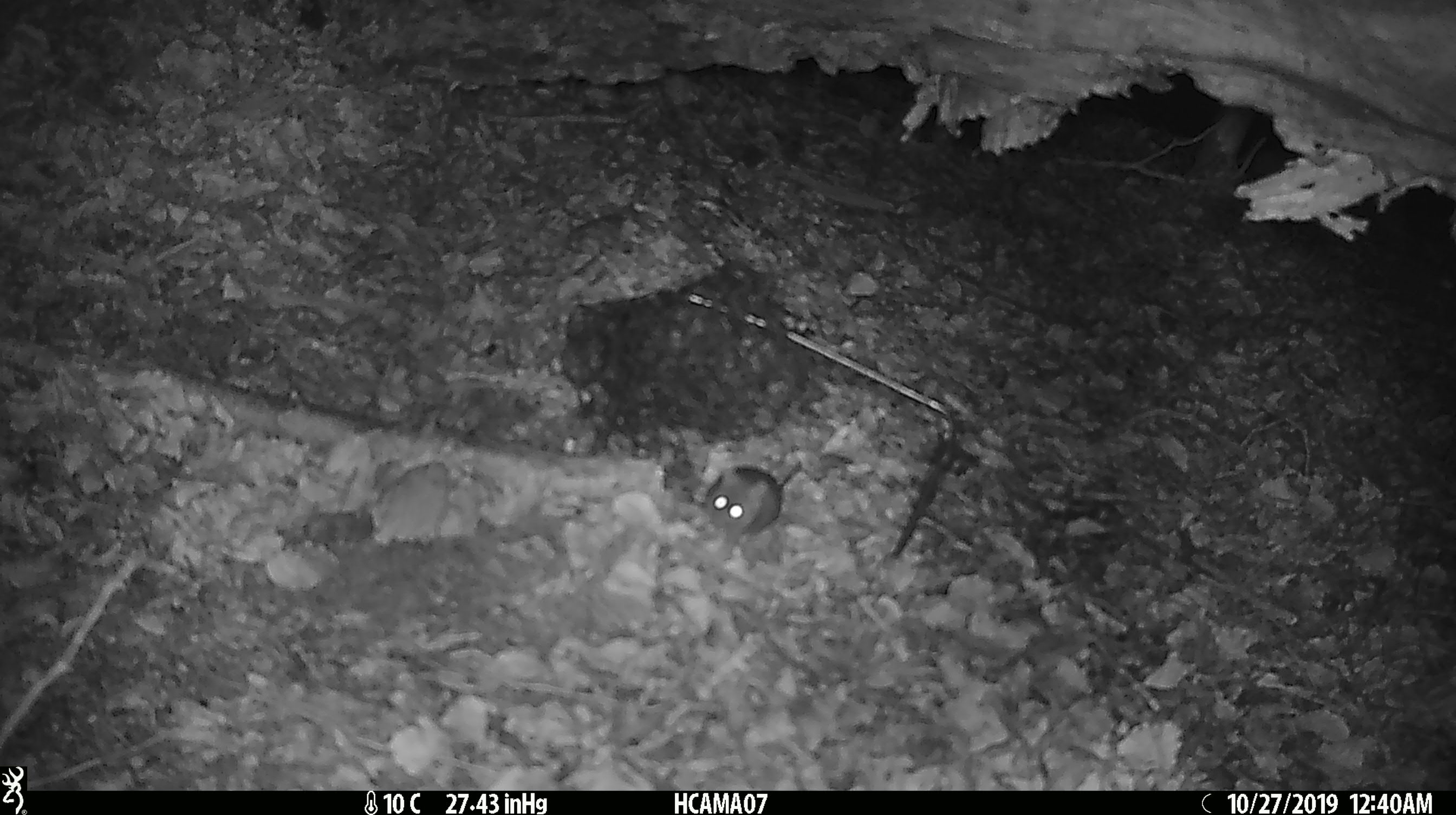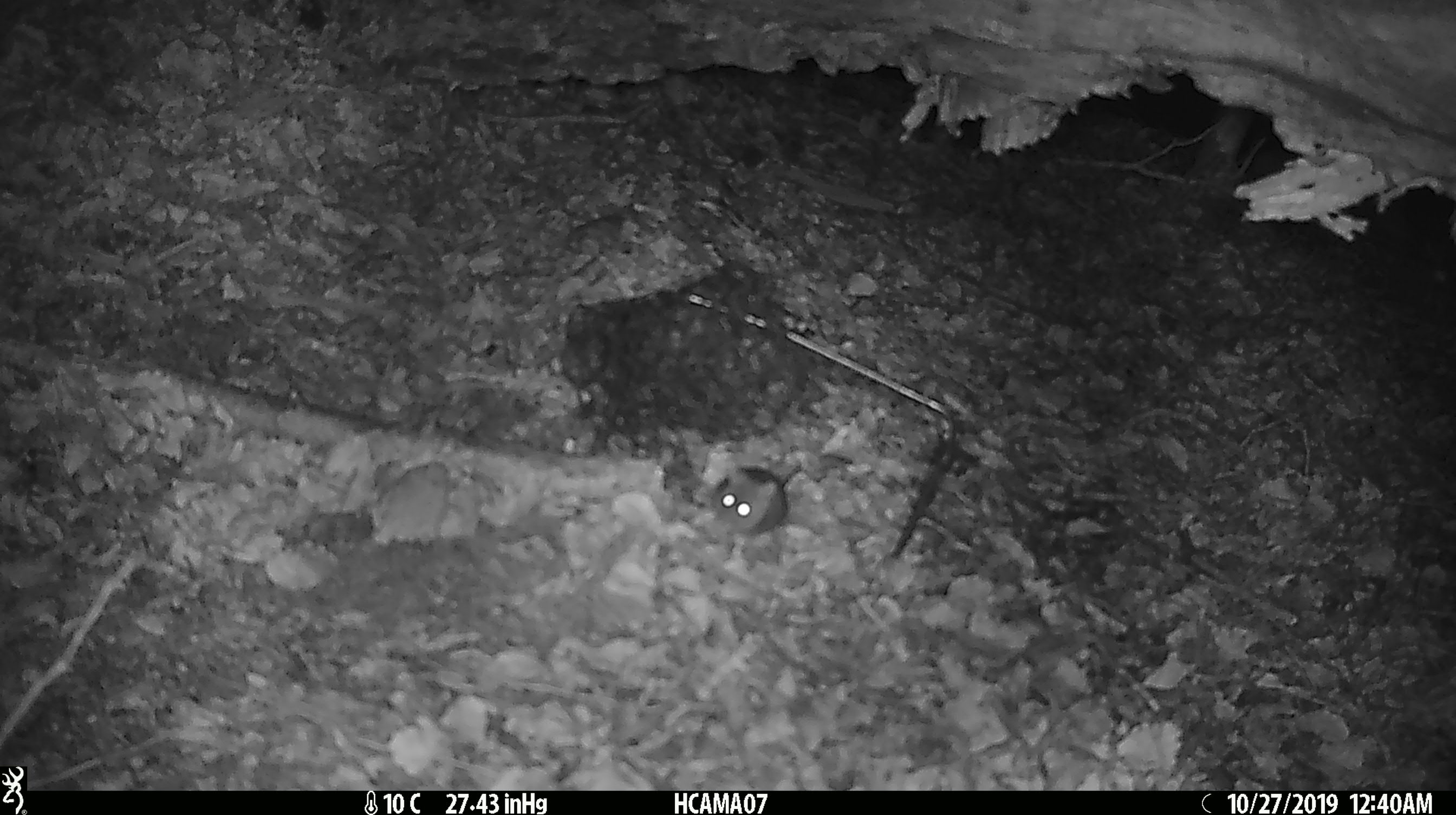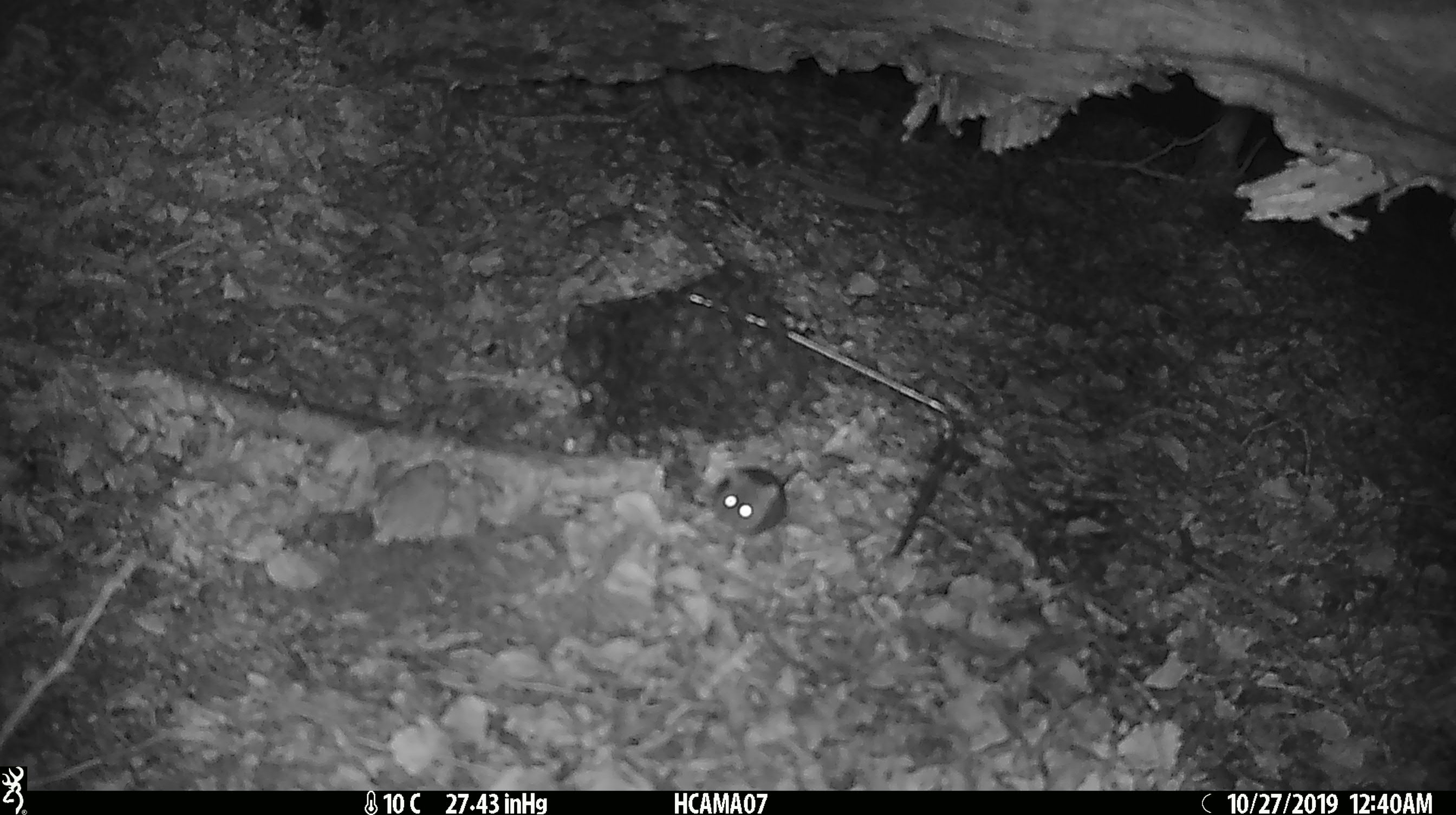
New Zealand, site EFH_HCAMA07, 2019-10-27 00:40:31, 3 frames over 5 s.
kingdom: Animalia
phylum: Chordata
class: Mammalia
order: Rodentia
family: Muridae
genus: Mus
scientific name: Mus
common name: mouse